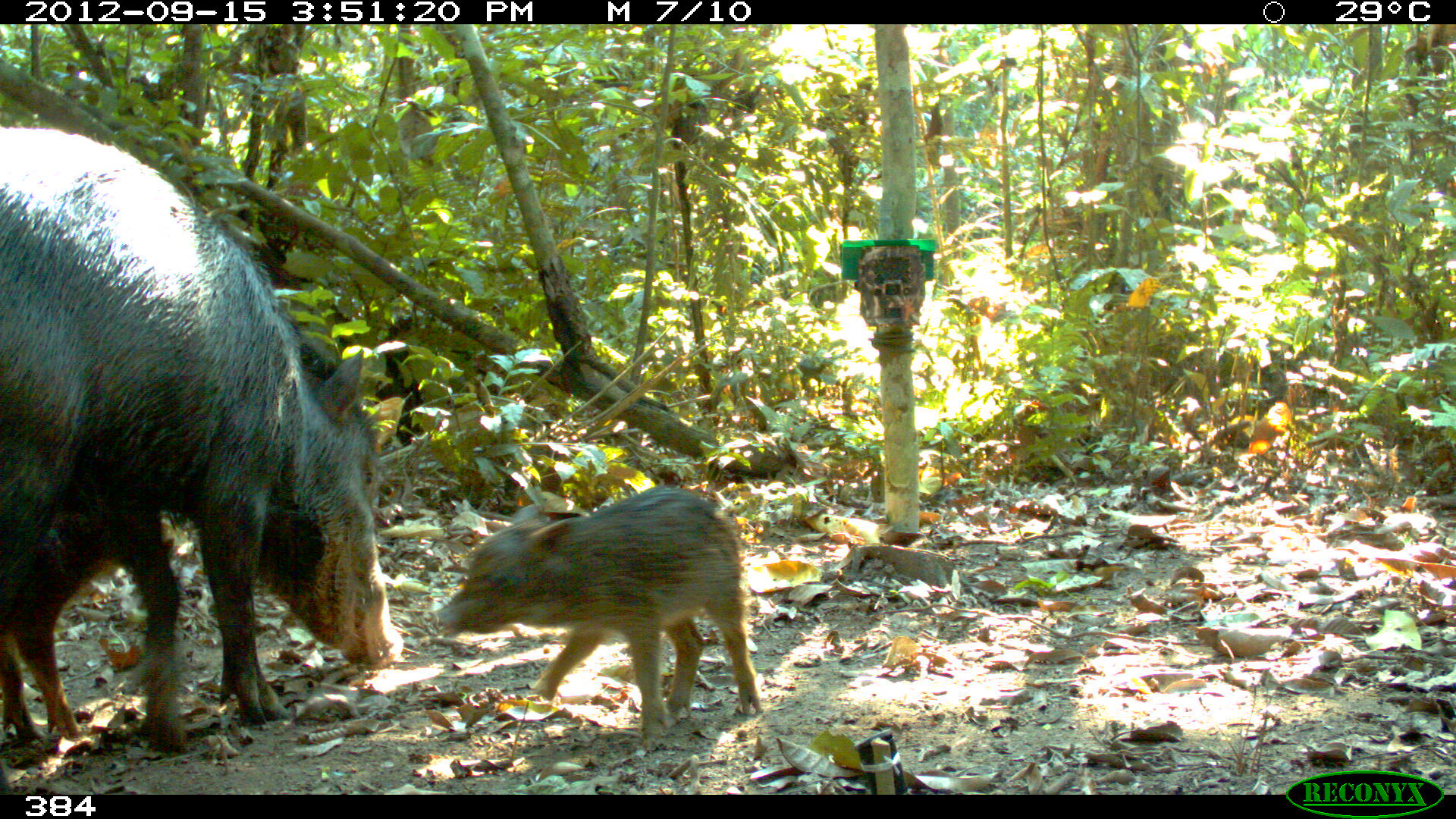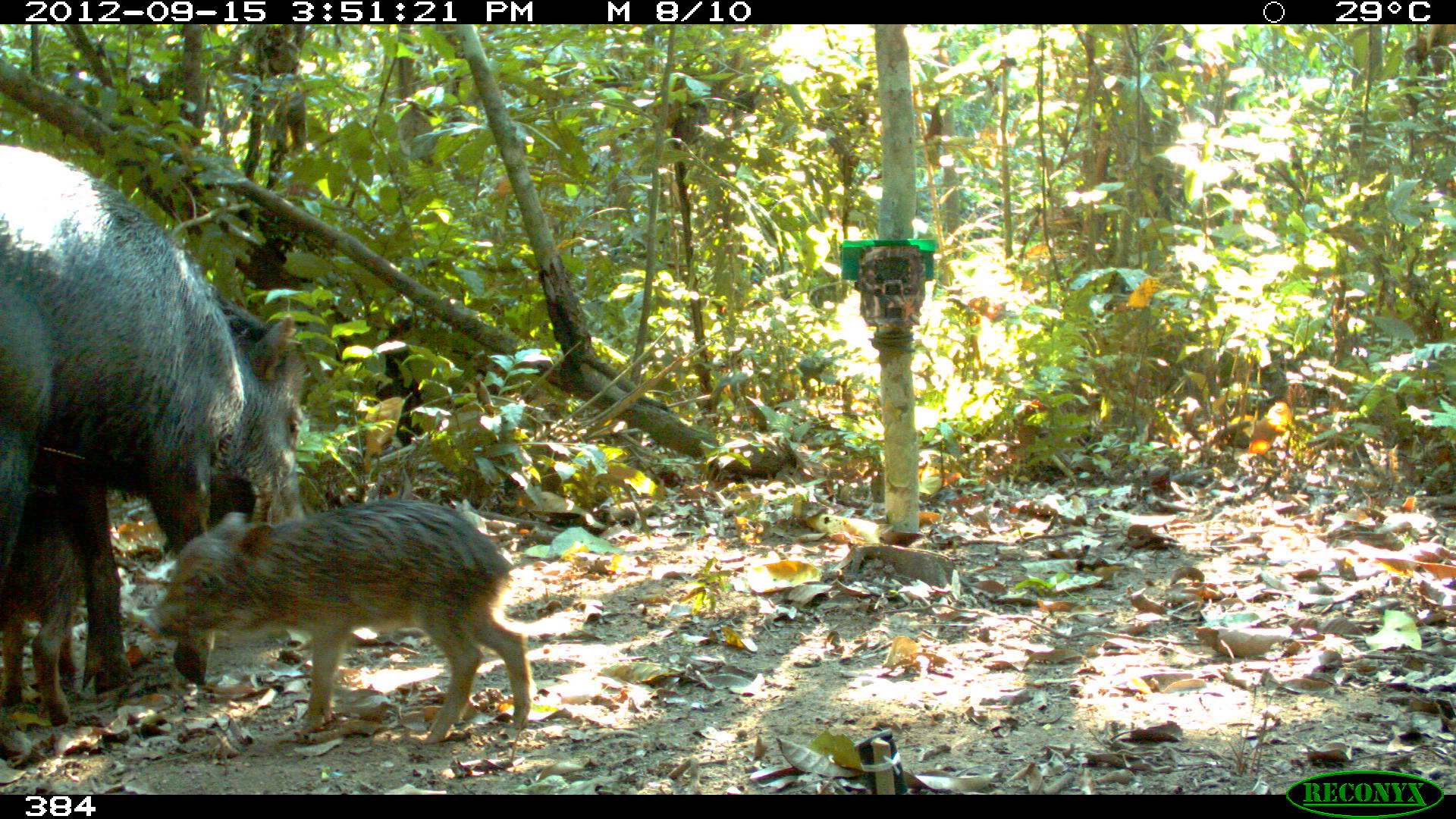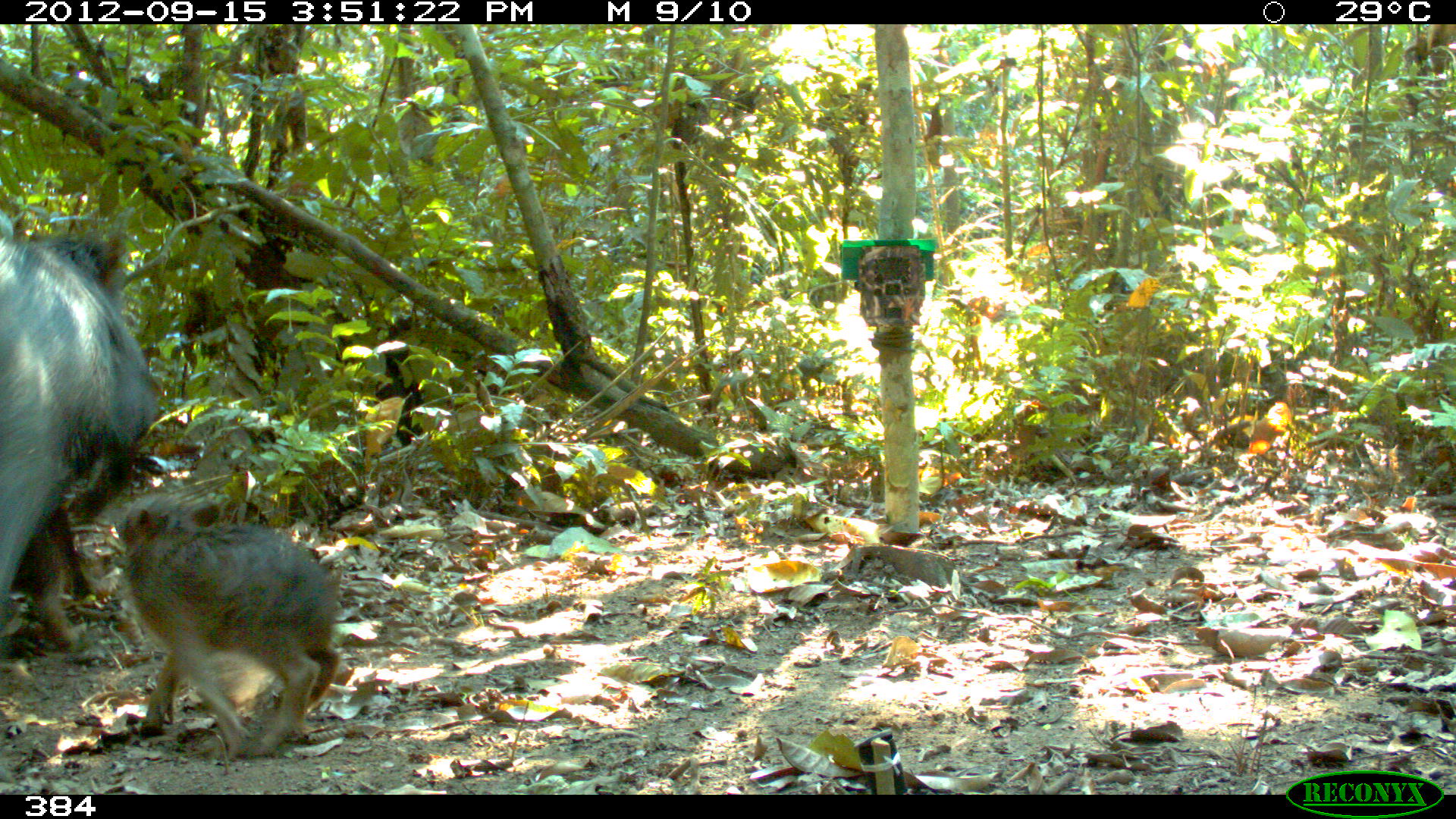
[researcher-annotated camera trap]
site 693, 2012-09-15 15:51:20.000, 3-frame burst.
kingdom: Animalia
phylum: Chordata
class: Mammalia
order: Artiodactyla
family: Tayassuidae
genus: Tayassu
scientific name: Tayassu pecari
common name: white-lipped peccary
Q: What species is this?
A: Tayassu pecari (white-lipped peccary).